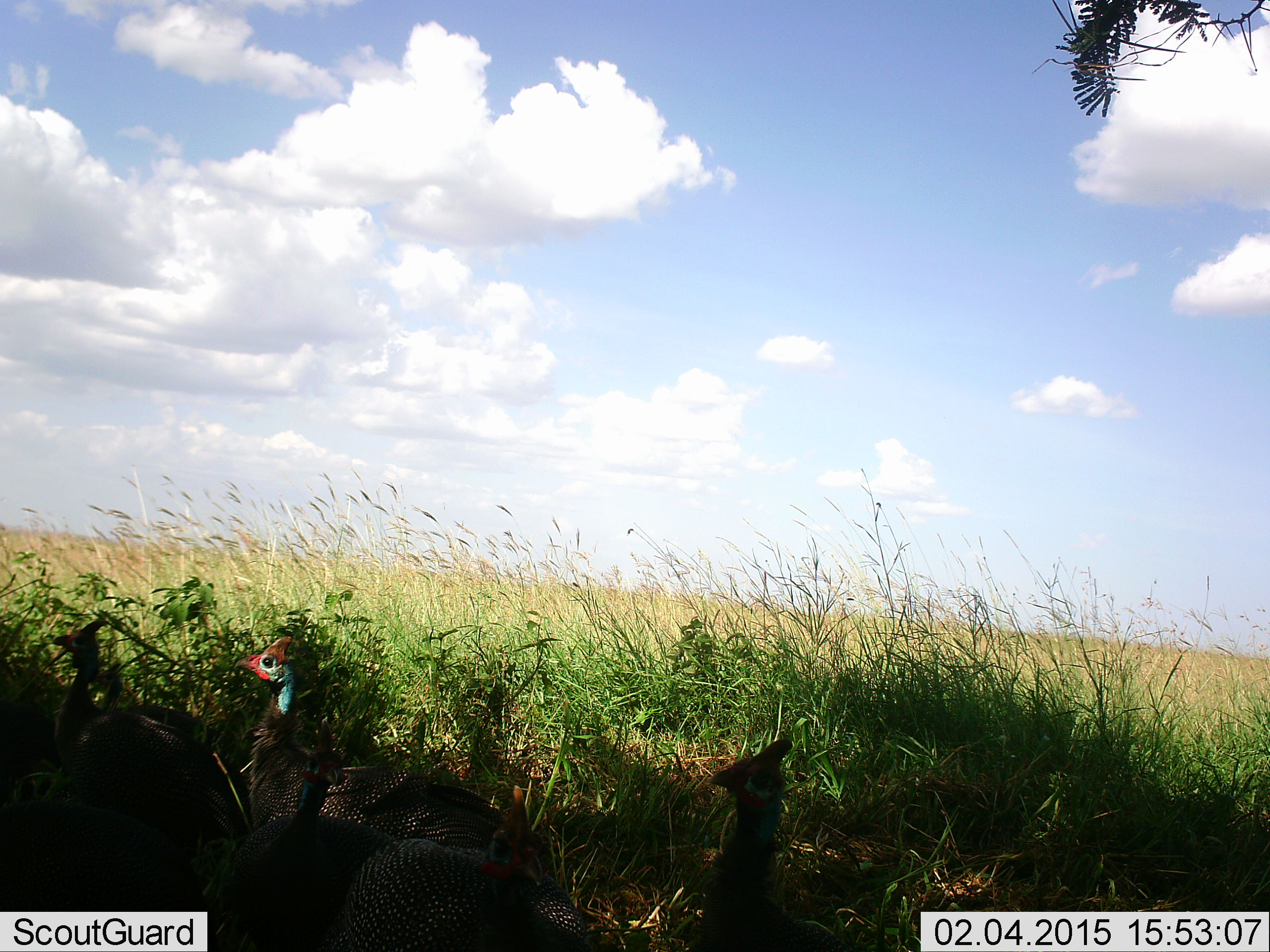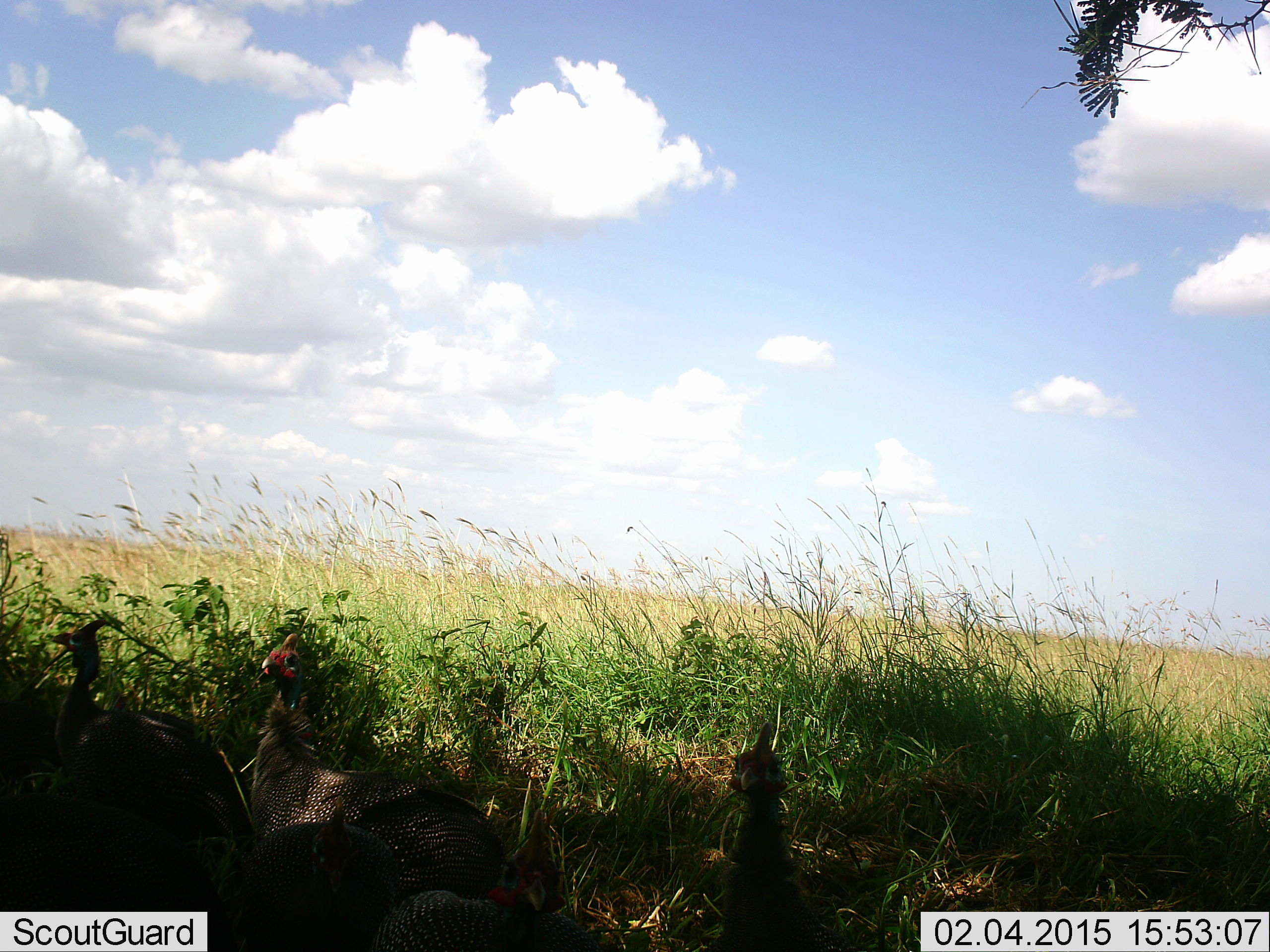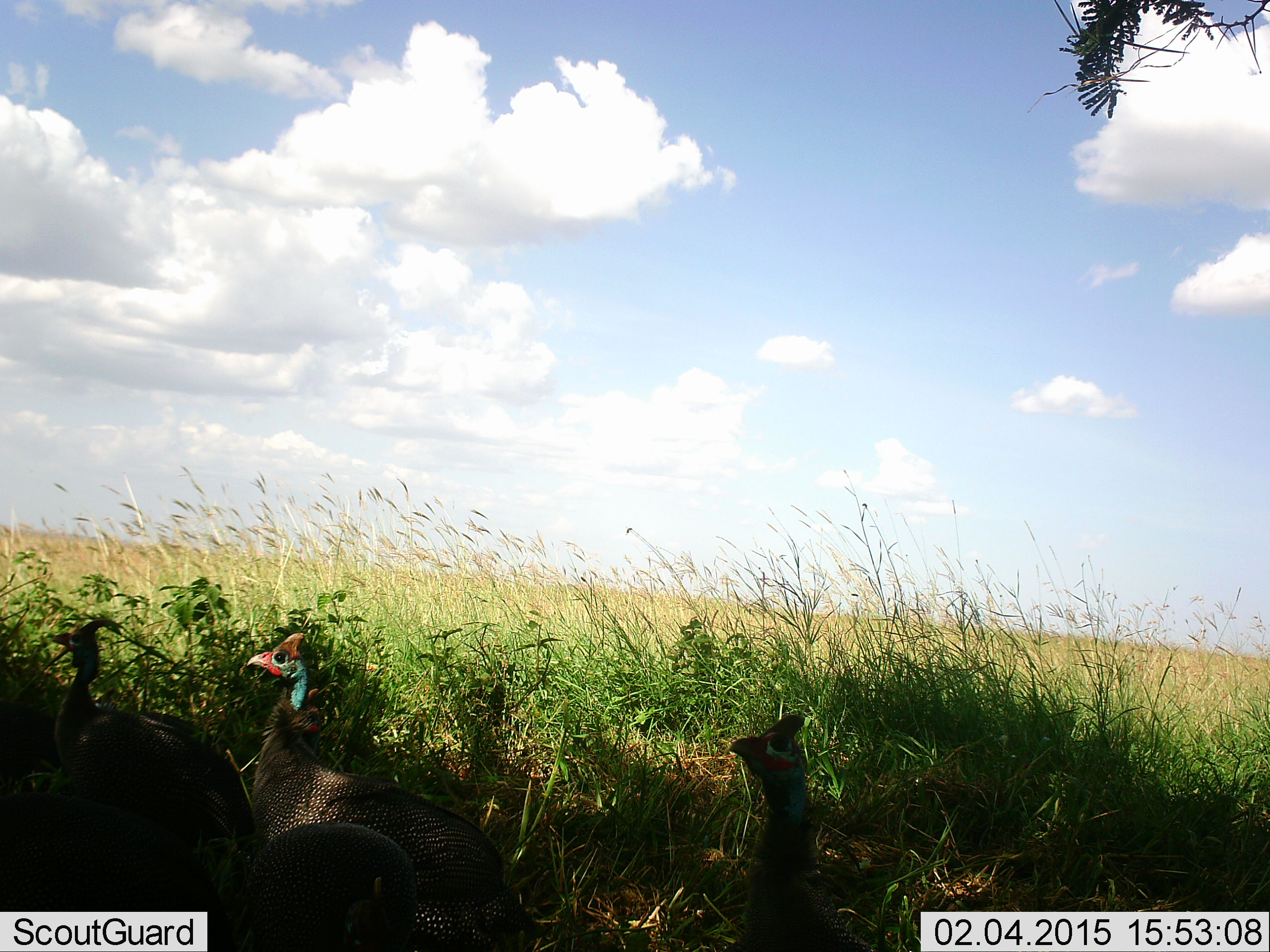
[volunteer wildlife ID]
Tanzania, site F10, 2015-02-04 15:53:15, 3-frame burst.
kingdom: Animalia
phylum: Chordata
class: Aves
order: Galliformes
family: Numididae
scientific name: Numididae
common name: guinea fowl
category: guineafowl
Guineafowl (guinea fowl) (Numididae), count 5. Behavior (volunteer vote fractions): standing 80%, resting 20%, moving 10%, interacting 0%. Young present (vote fraction): 0%. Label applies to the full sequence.